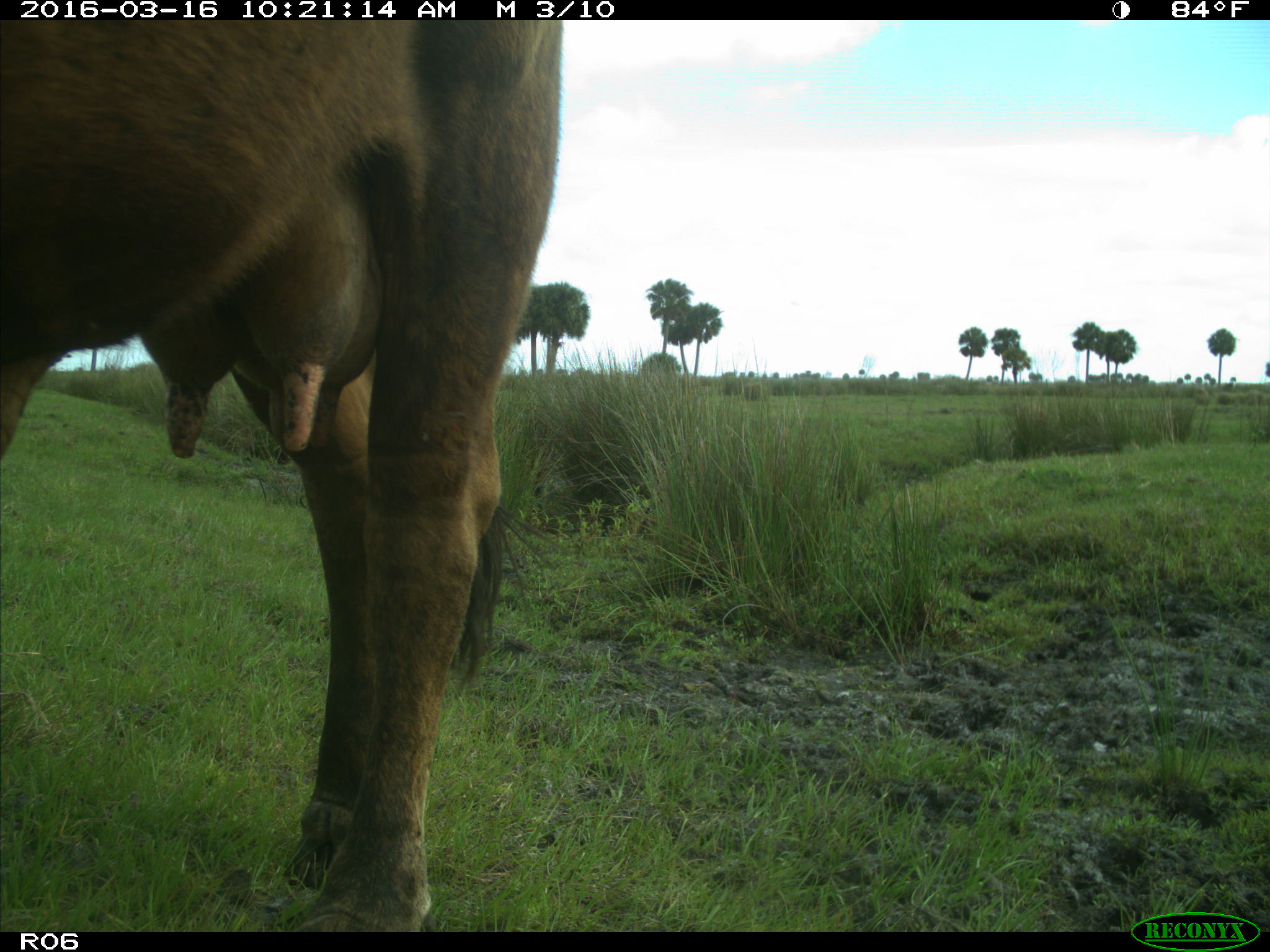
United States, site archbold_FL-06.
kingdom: Animalia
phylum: Chordata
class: Mammalia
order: Artiodactyla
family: Bovidae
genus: Bos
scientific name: Bos taurus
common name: domestic cow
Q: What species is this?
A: Bos taurus (domestic cow).